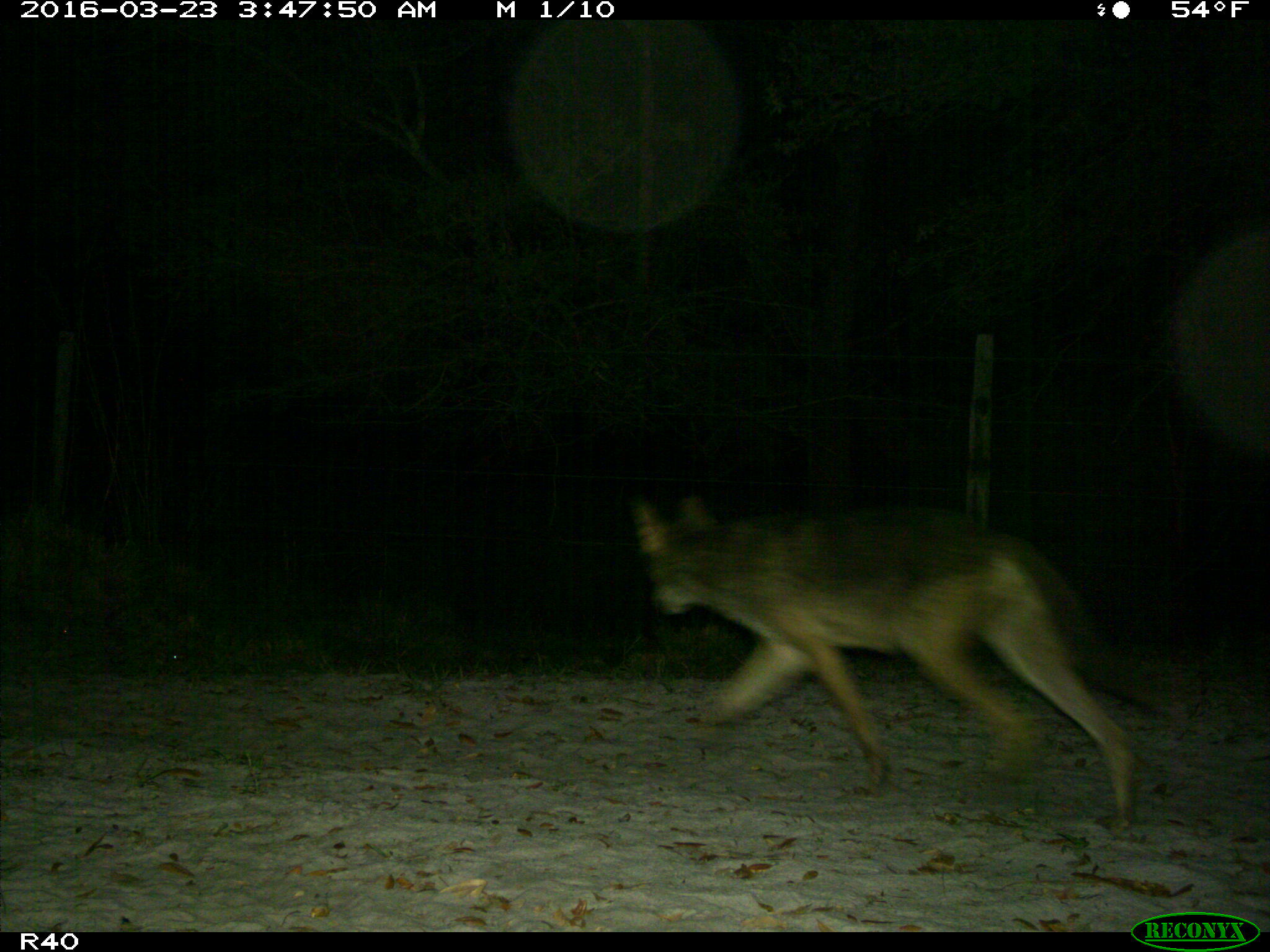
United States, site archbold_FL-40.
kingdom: Animalia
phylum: Chordata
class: Mammalia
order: Carnivora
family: Canidae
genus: Canis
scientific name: Canis latrans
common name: coyote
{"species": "Canis latrans (coyote)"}